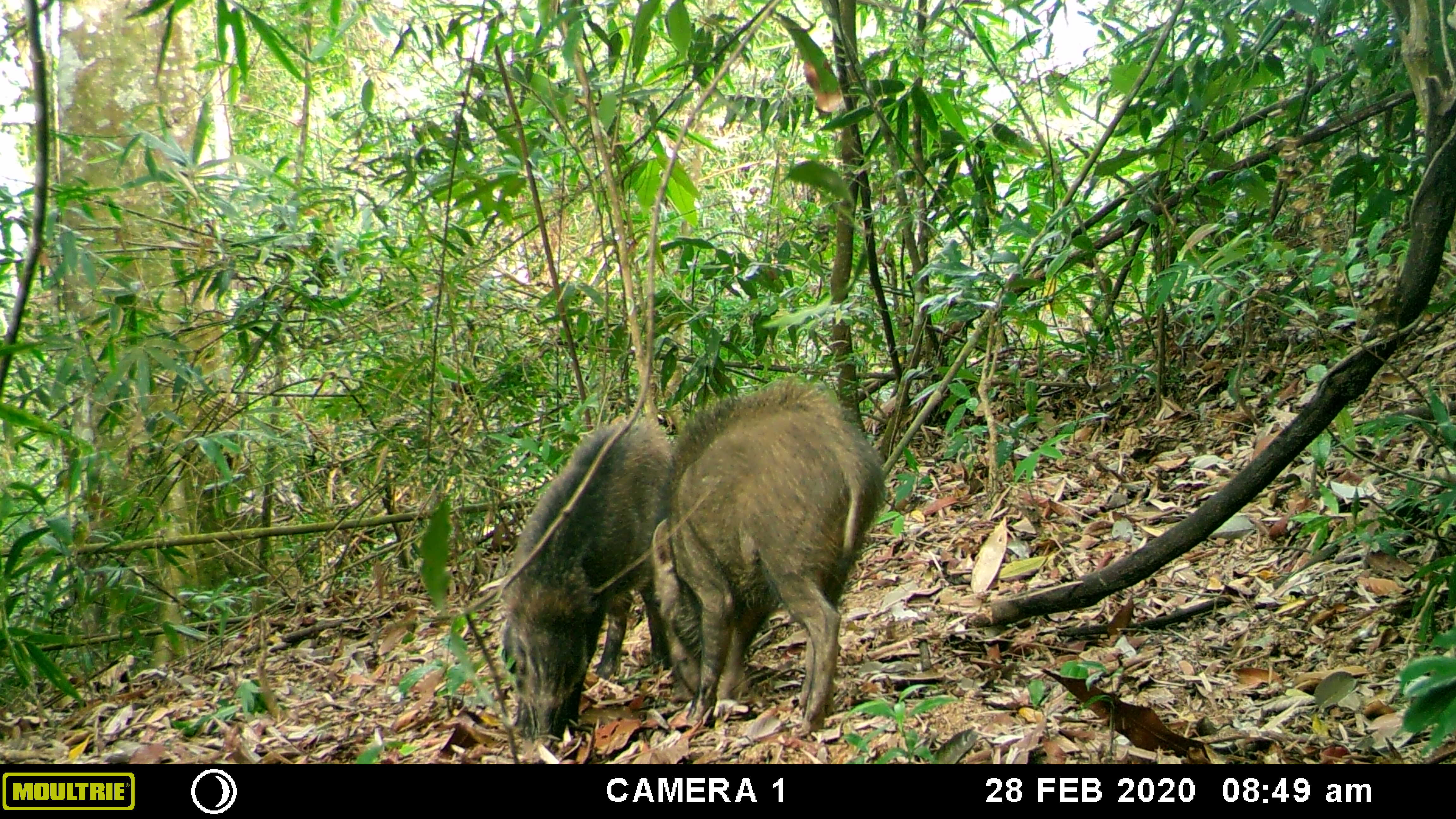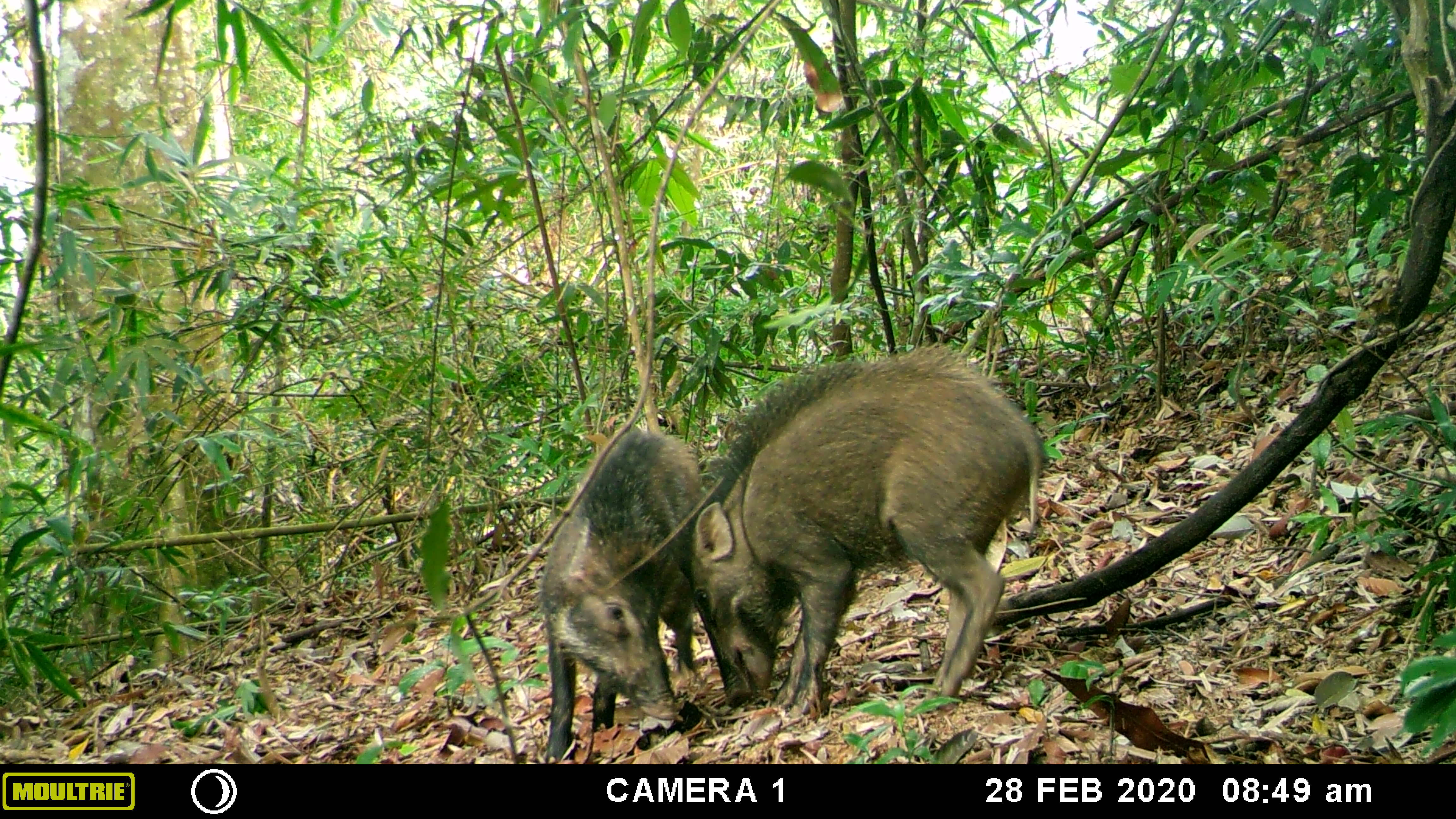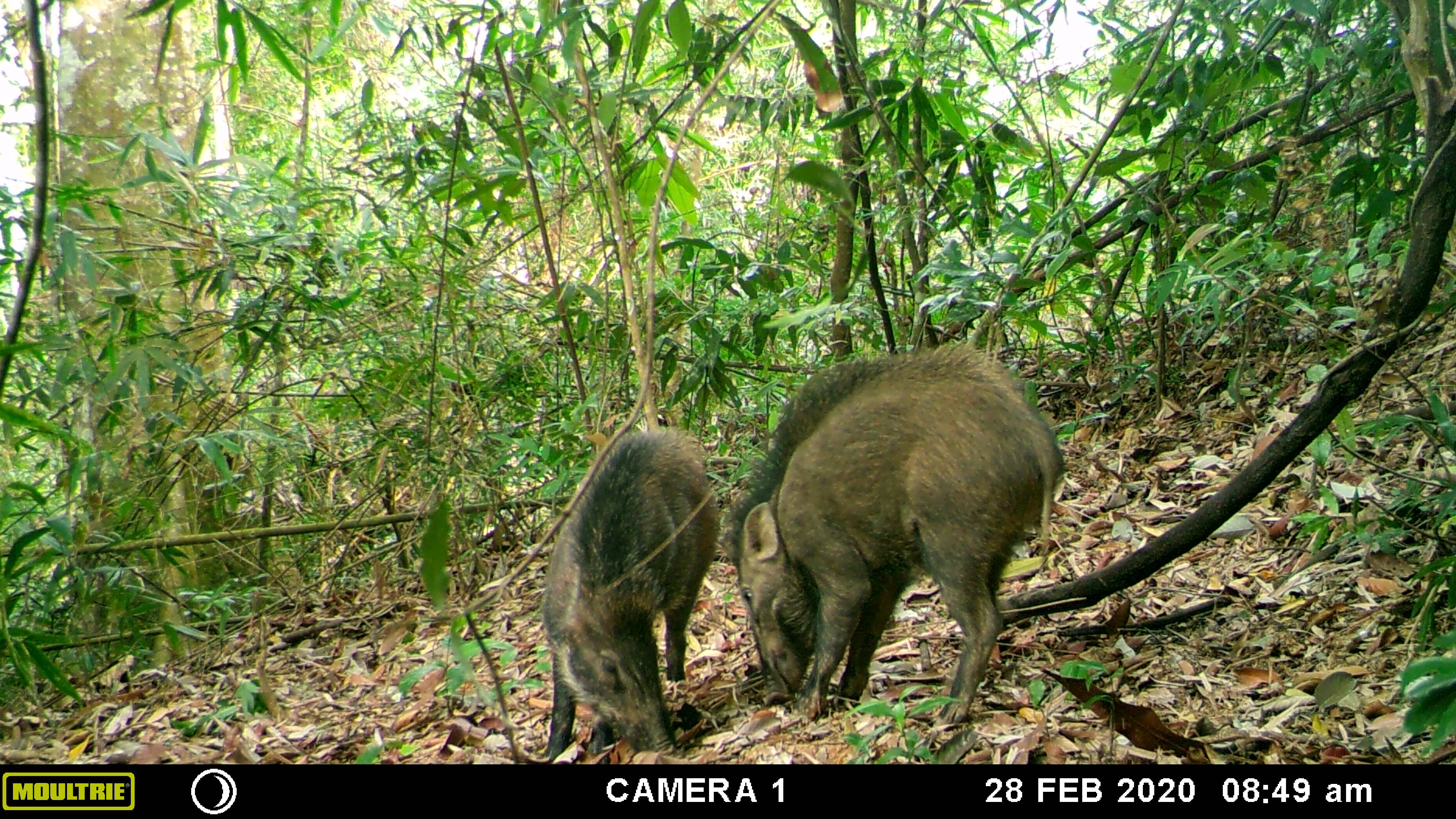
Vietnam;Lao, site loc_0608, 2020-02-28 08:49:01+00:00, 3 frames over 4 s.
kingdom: Animalia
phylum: Chordata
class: Mammalia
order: Artiodactyla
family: Suidae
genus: Sus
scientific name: Sus scrofa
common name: eurasian wild pig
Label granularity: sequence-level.